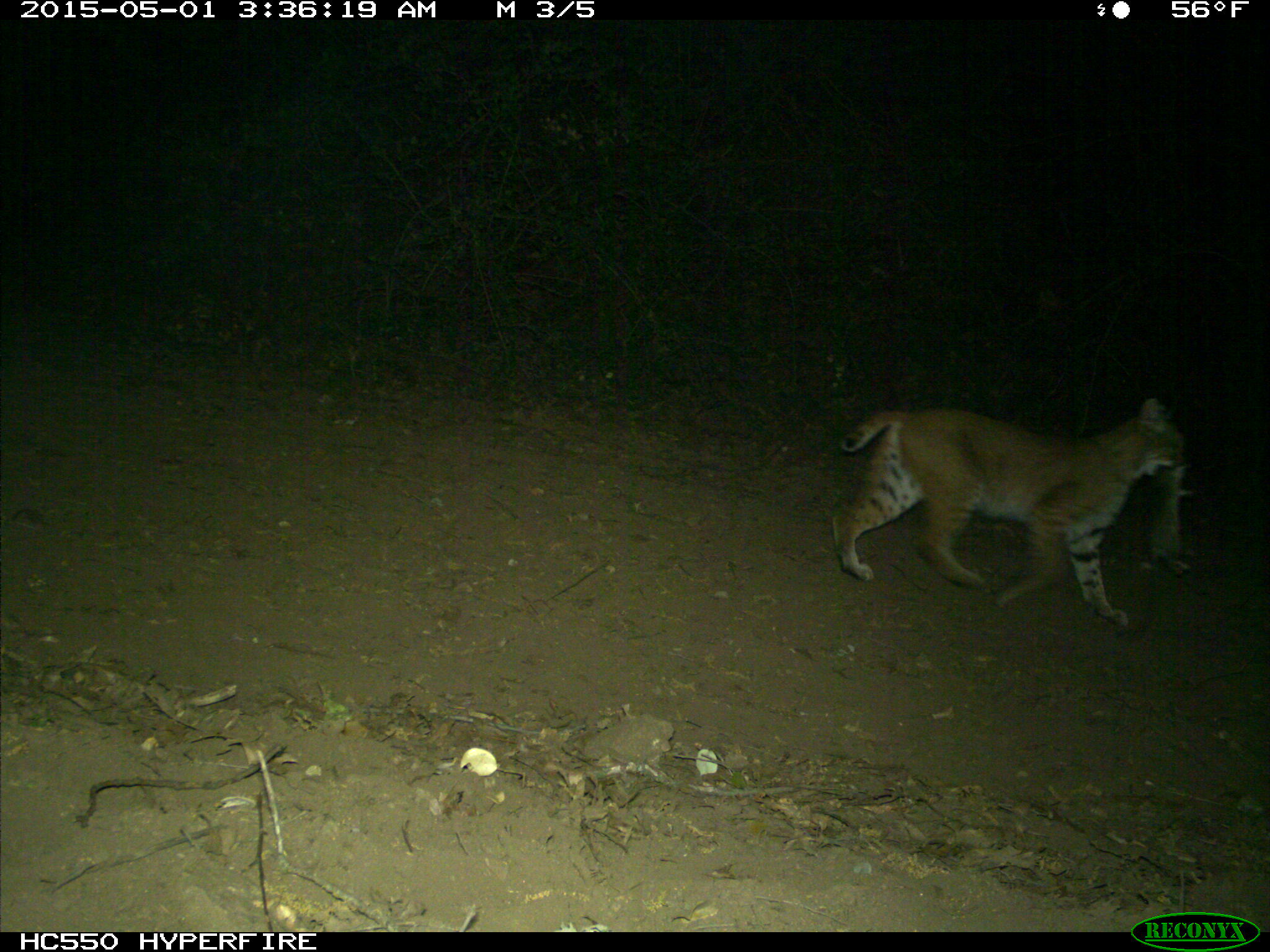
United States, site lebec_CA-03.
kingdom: Animalia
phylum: Chordata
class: Mammalia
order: Carnivora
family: Felidae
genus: Lynx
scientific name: Lynx rufus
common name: bobcat